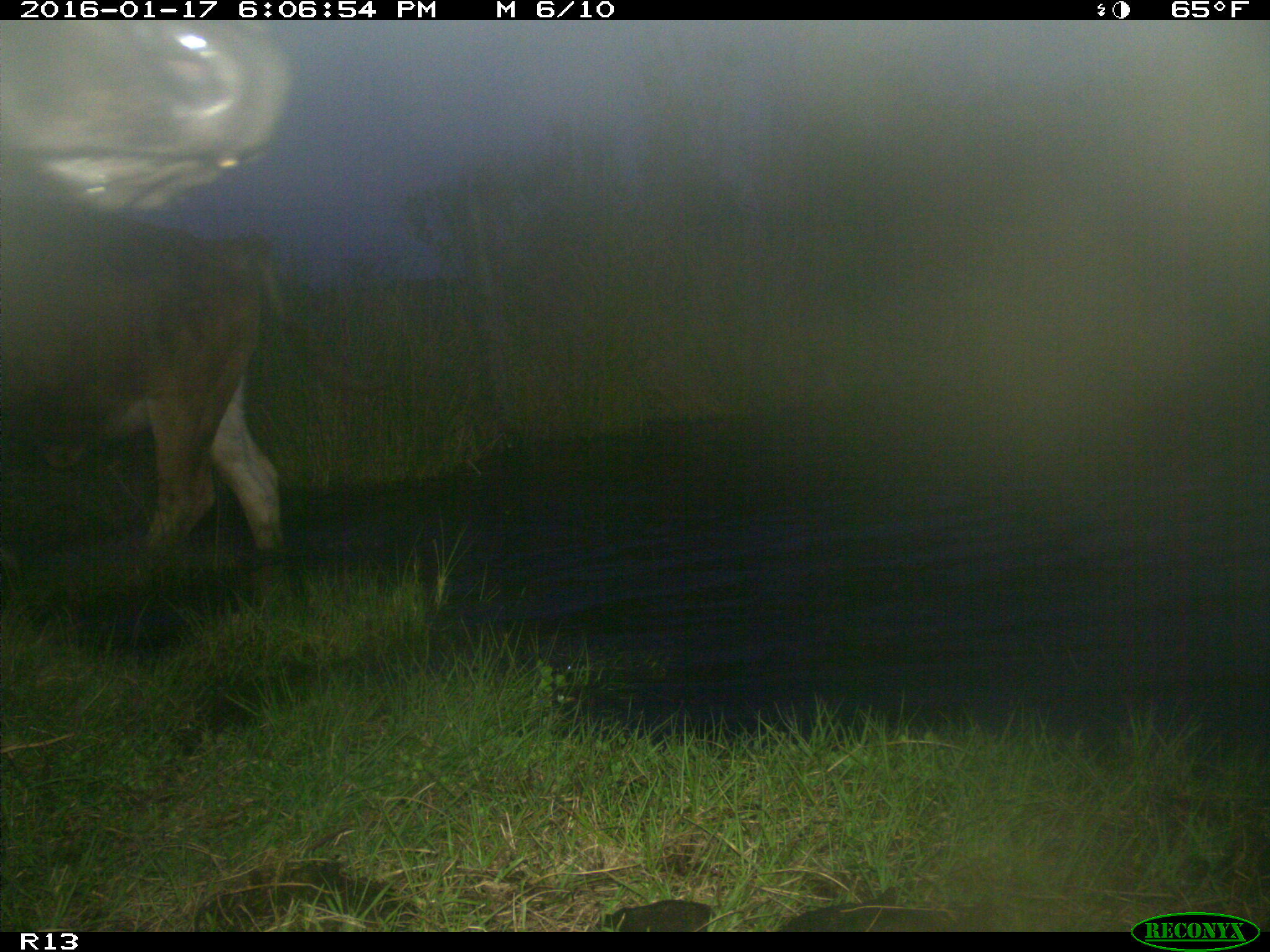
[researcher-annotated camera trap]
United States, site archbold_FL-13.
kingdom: Animalia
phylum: Chordata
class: Mammalia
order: Artiodactyla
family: Bovidae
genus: Bos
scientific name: Bos taurus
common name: domestic cow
Bos taurus (domestic cow).